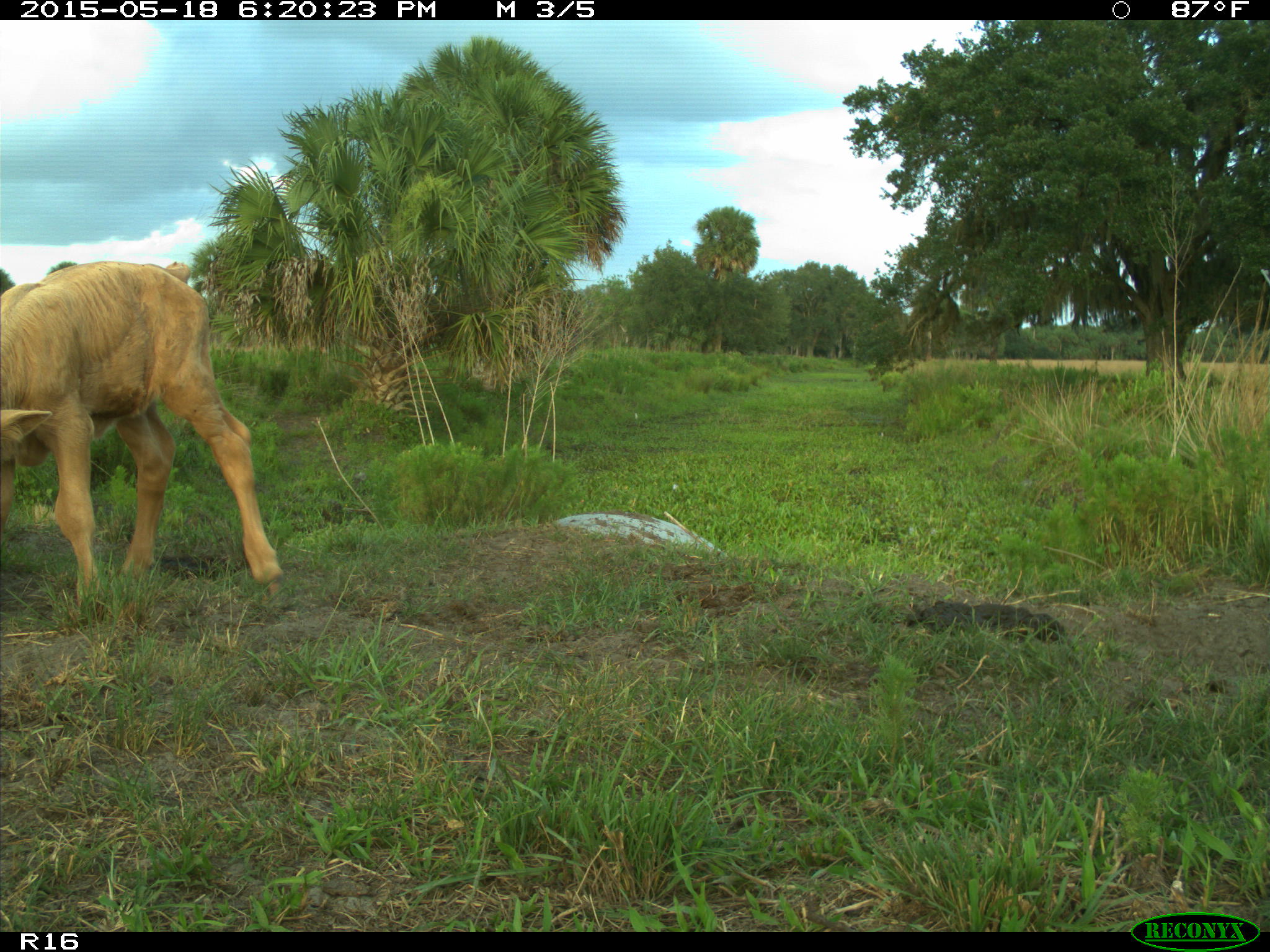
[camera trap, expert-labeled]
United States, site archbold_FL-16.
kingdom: Animalia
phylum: Chordata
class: Mammalia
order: Artiodactyla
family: Bovidae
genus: Bos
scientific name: Bos taurus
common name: domestic cow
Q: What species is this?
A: Bos taurus (domestic cow).